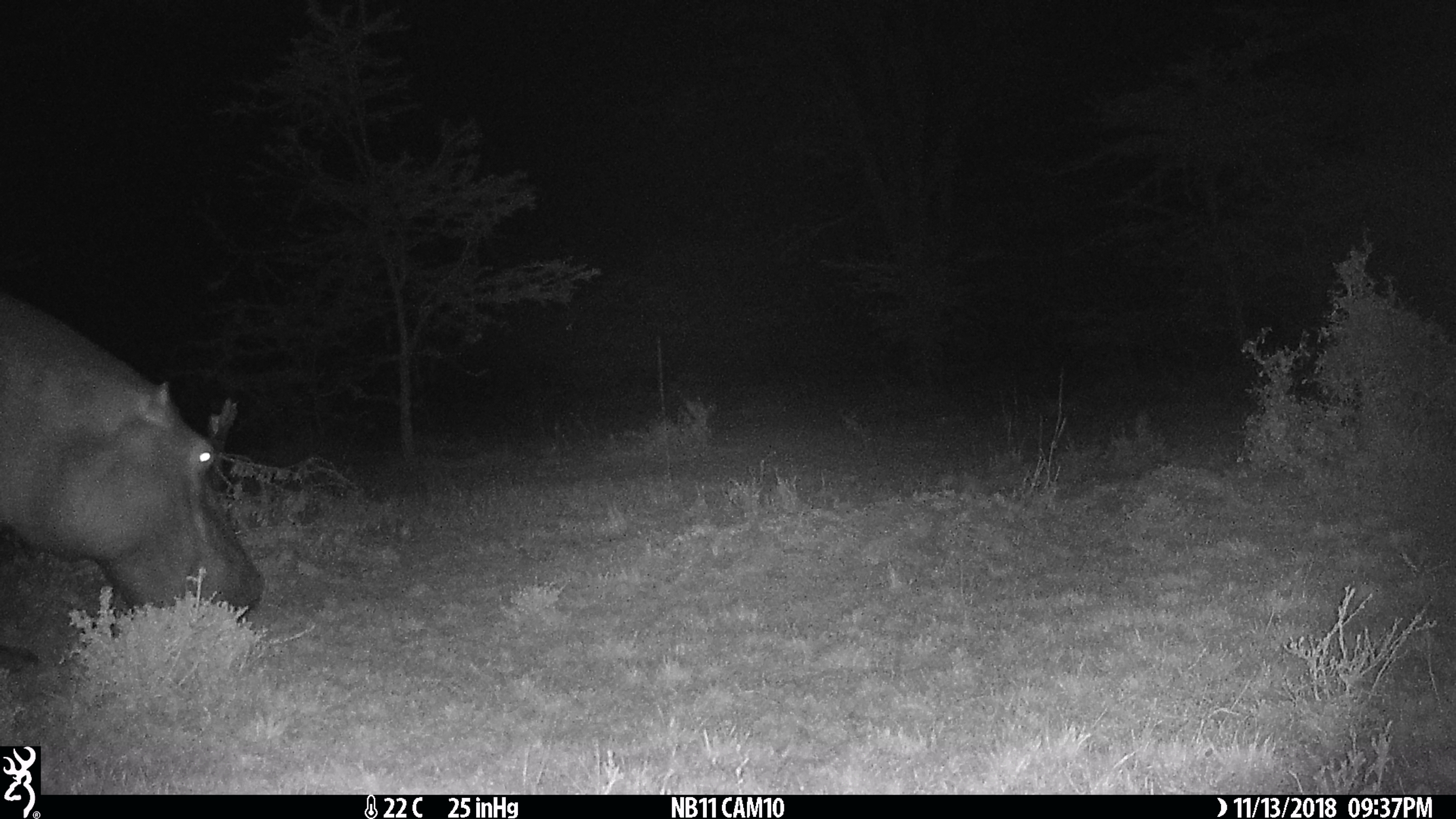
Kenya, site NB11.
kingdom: Animalia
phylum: Chordata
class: Mammalia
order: Artiodactyla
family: Hippopotamidae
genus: Hippopotamus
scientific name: Hippopotamus amphibius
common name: hippopotamus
Hippopotamus (Hippopotamus amphibius).